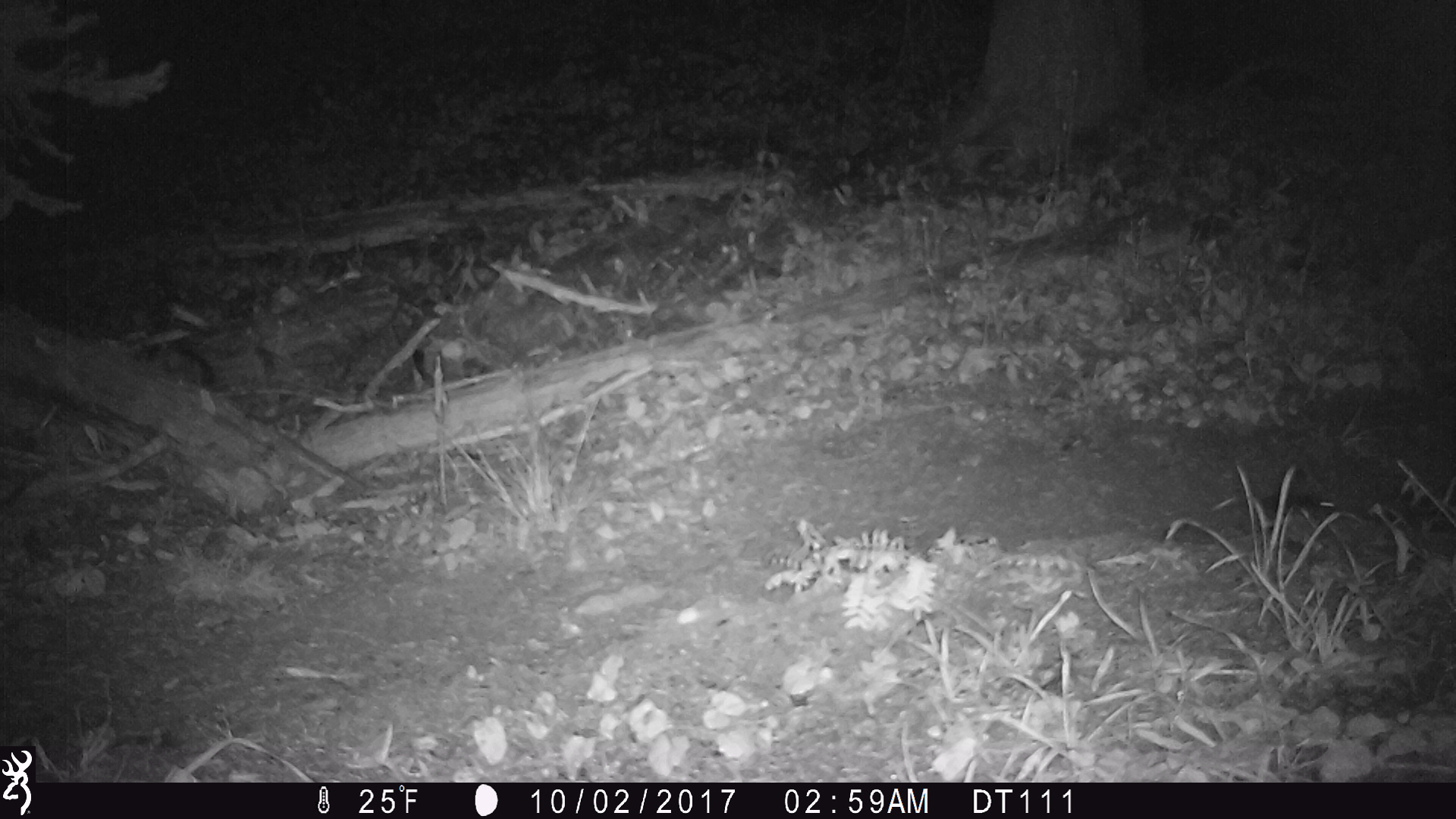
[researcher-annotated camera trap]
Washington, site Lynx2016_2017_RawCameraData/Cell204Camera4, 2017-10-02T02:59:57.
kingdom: Animalia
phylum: Chordata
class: Mammalia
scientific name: Mammalia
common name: small mammal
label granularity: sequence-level